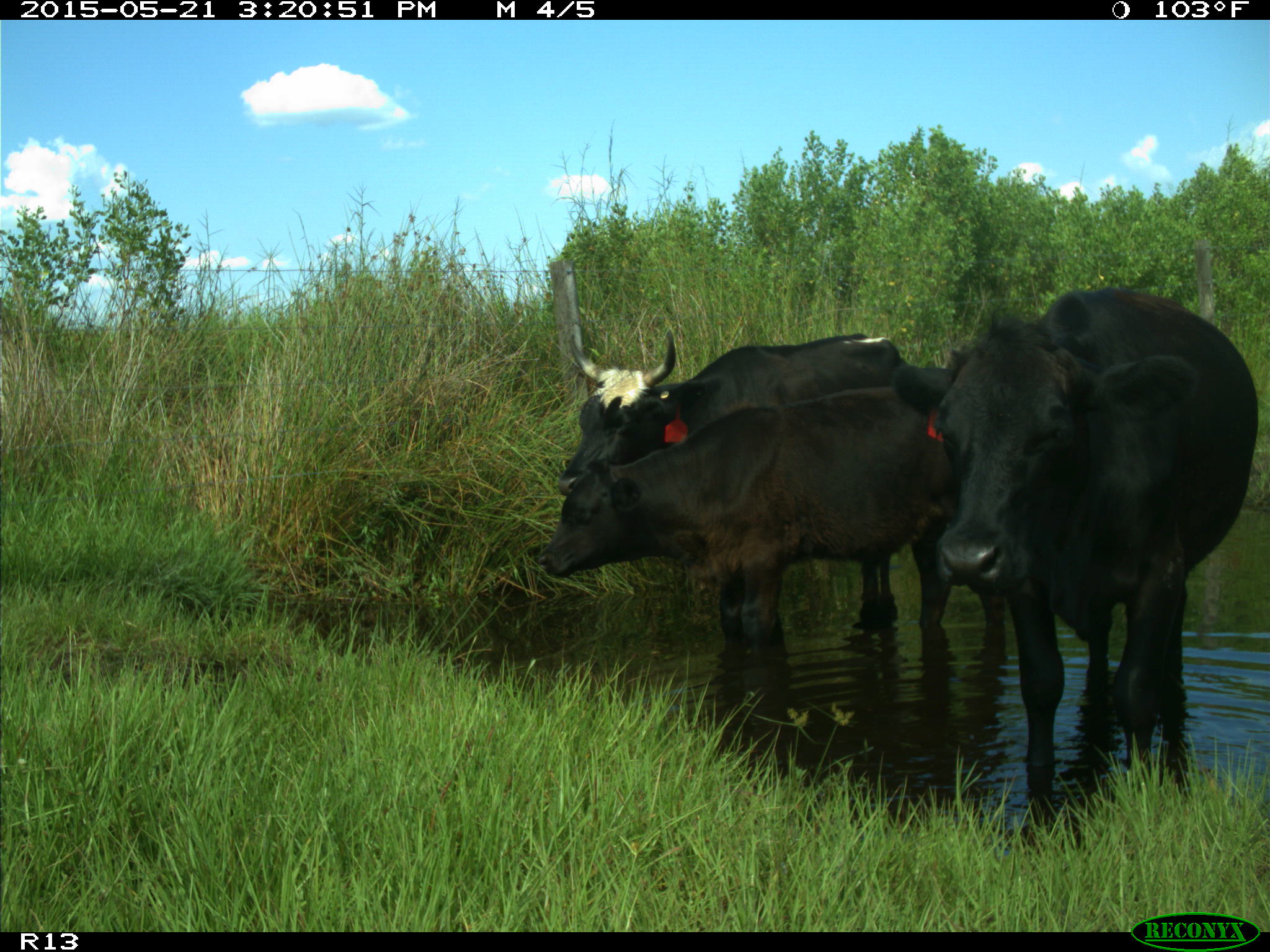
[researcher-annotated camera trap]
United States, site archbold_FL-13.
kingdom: Animalia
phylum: Chordata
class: Mammalia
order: Artiodactyla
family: Bovidae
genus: Bos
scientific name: Bos taurus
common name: domestic cow